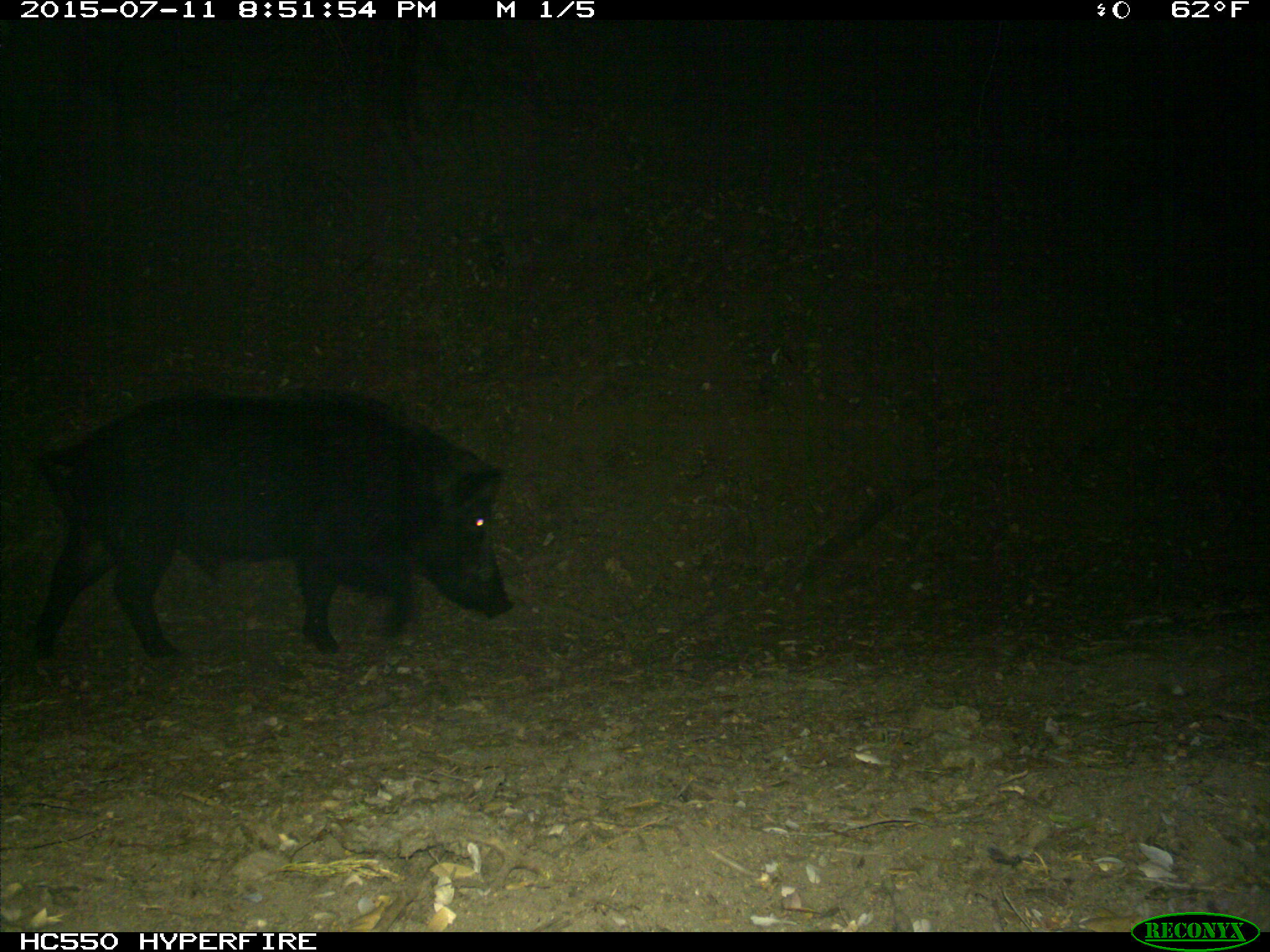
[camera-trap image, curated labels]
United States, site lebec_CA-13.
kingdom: Animalia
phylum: Chordata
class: Mammalia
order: Artiodactyla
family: Suidae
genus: Sus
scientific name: Sus scrofa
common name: wild boar